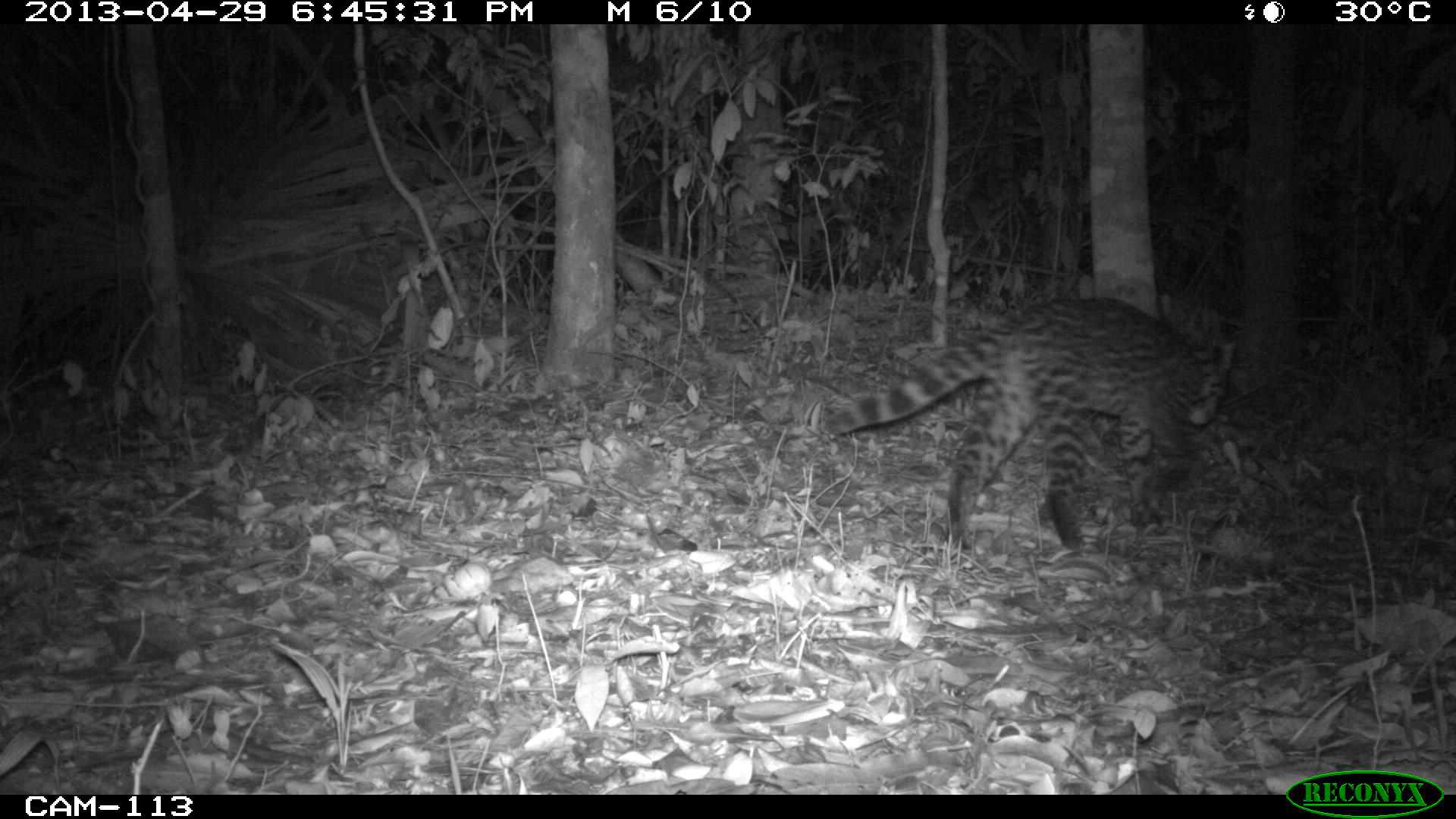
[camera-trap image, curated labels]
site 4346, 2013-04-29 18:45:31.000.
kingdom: Animalia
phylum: Chordata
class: Mammalia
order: Carnivora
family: Felidae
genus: Leopardus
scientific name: Leopardus wiedii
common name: margay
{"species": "Leopardus wiedii (margay)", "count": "1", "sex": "female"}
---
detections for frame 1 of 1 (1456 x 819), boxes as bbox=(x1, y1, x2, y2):
leopardus wiedii: bbox=(822, 293, 1239, 566)